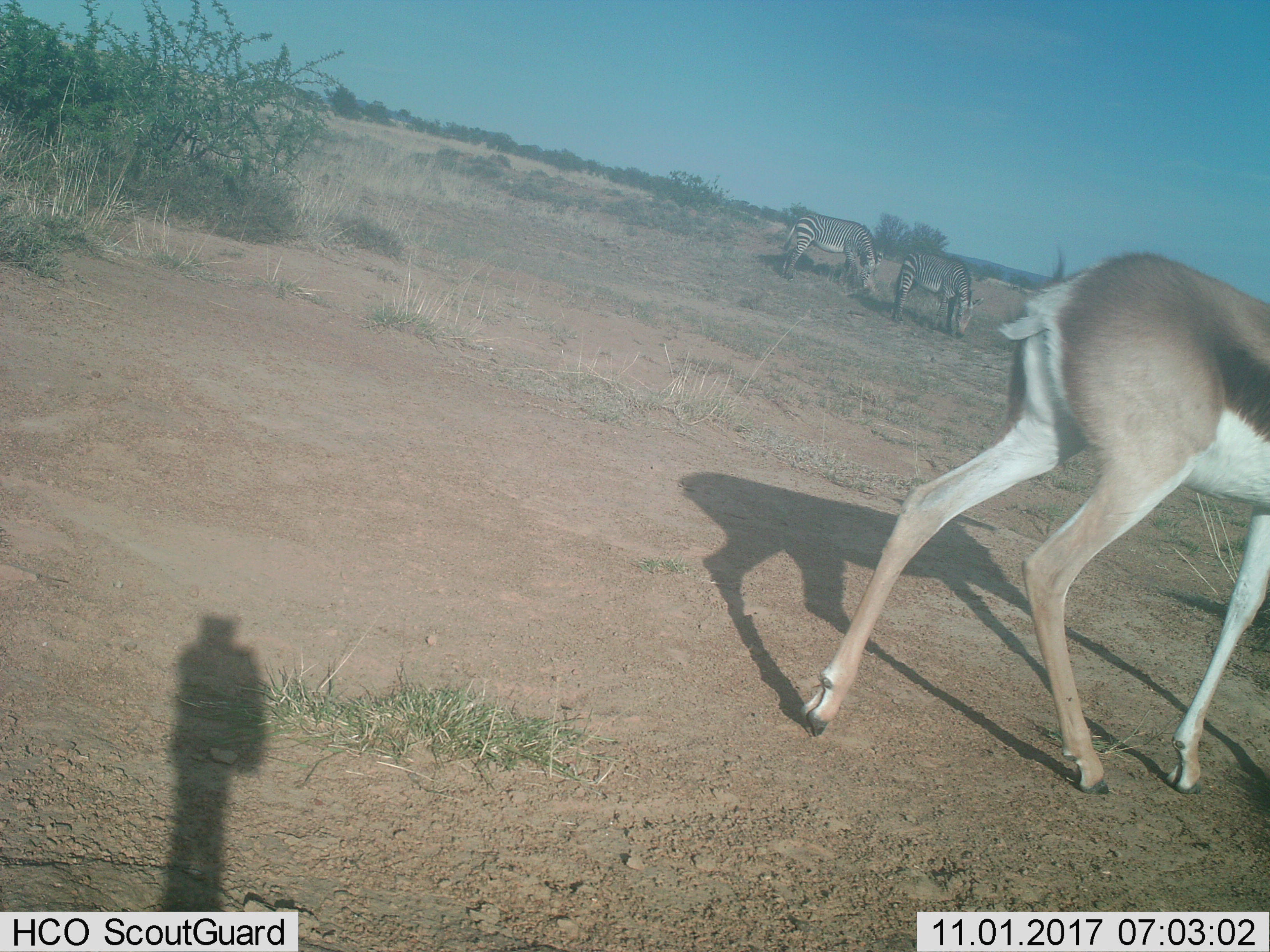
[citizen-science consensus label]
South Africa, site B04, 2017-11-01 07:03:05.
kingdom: Animalia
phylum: Chordata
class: Mammalia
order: Artiodactyla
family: Bovidae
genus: Antidorcas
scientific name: Antidorcas marsupialis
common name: springbok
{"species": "springbok (Antidorcas marsupialis)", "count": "1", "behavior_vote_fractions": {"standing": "10%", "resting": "0%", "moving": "90%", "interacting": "0%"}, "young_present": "0%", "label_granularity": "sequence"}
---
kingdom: Animalia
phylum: Chordata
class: Mammalia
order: Perissodactyla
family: Equidae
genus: Equus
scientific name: Equus zebra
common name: mountain zebra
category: zebramountain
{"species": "zebramountain (mountain zebra) (Equus zebra)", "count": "2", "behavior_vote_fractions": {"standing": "10%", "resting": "0%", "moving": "0%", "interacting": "0%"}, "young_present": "0%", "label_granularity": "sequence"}